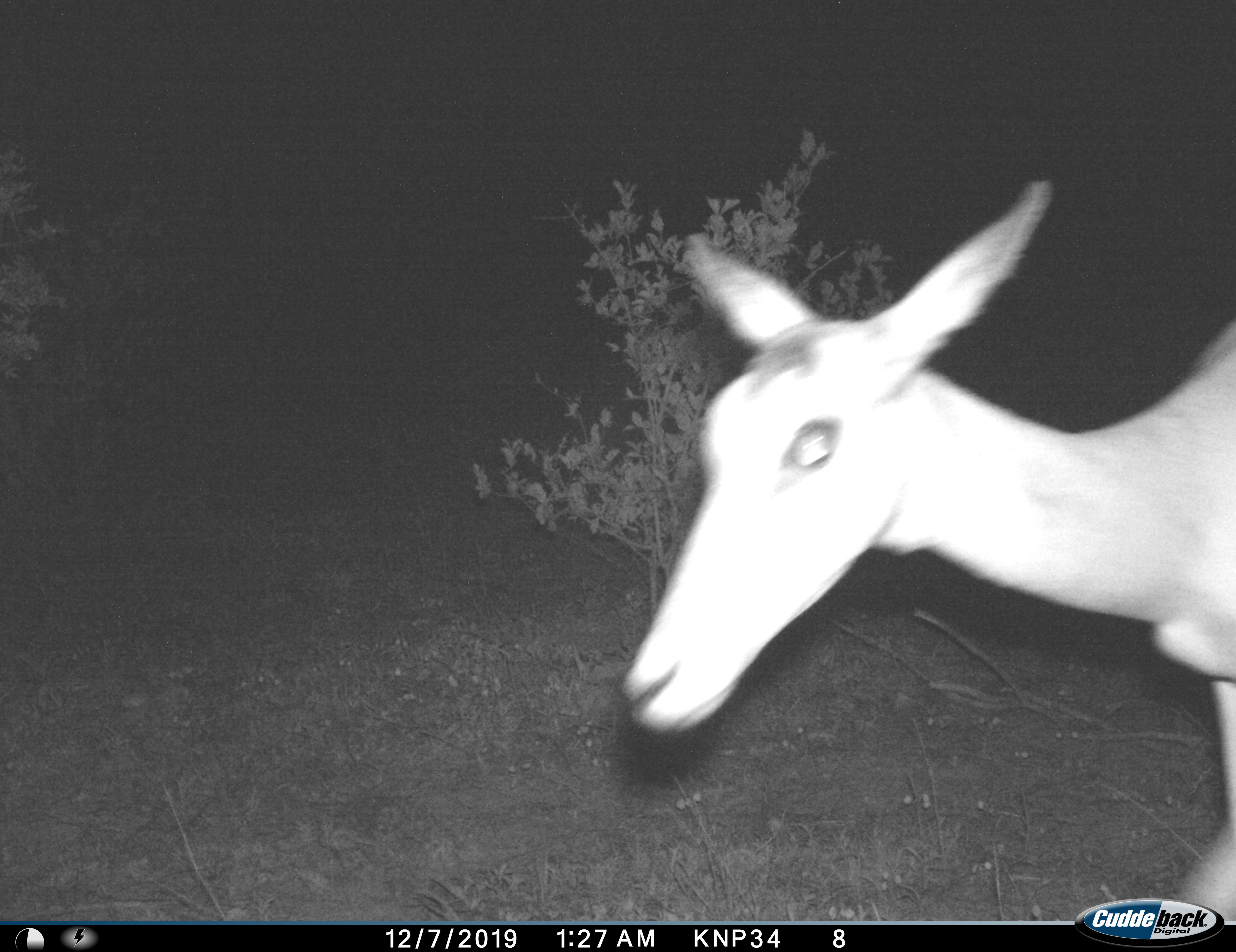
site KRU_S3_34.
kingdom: Animalia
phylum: Chordata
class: Mammalia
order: Artiodactyla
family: Bovidae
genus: Aepyceros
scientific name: Aepyceros melampus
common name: impala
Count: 1.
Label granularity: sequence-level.